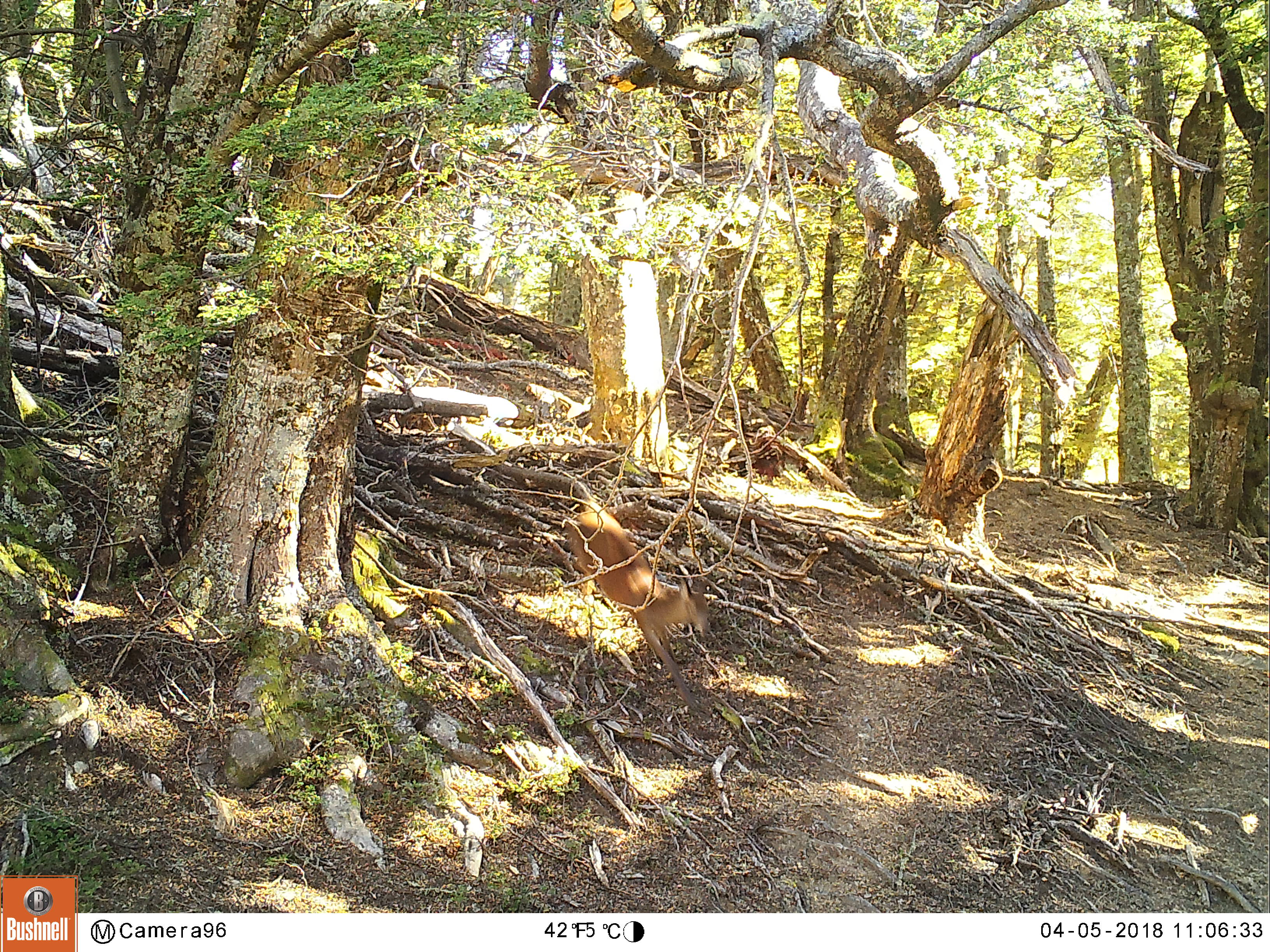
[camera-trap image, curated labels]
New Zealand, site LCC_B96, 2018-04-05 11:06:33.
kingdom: Animalia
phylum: Chordata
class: Mammalia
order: Artiodactyla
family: Cervidae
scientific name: Cervidae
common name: deer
Deer (Cervidae).